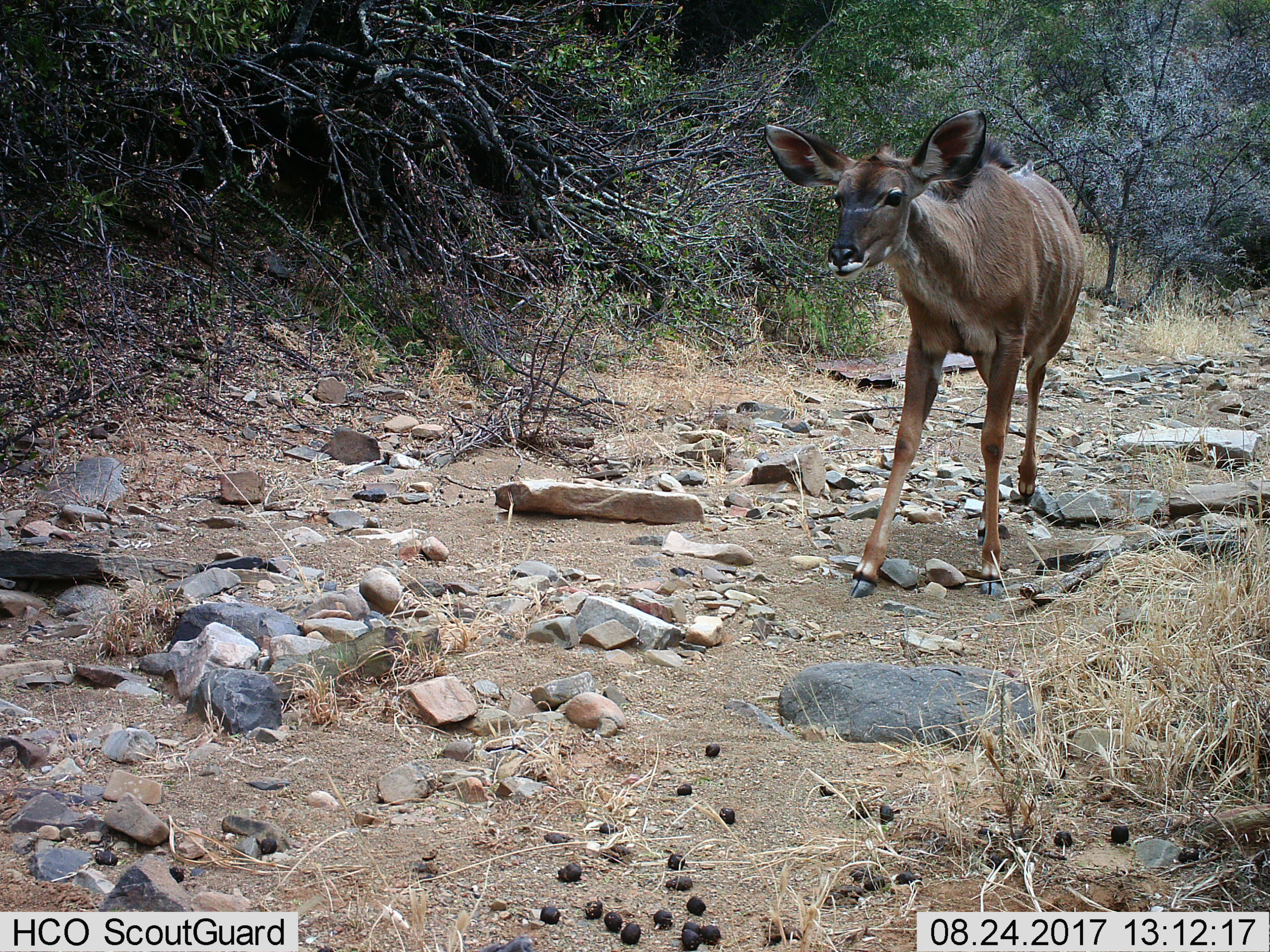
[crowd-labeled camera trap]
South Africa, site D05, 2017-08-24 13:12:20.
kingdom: Animalia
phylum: Chordata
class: Mammalia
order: Artiodactyla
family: Bovidae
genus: Tragelaphus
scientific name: Tragelaphus strepsiceros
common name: greater kudu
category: kudu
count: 1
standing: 40%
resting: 0%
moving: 60%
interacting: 0%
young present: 0%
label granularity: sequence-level